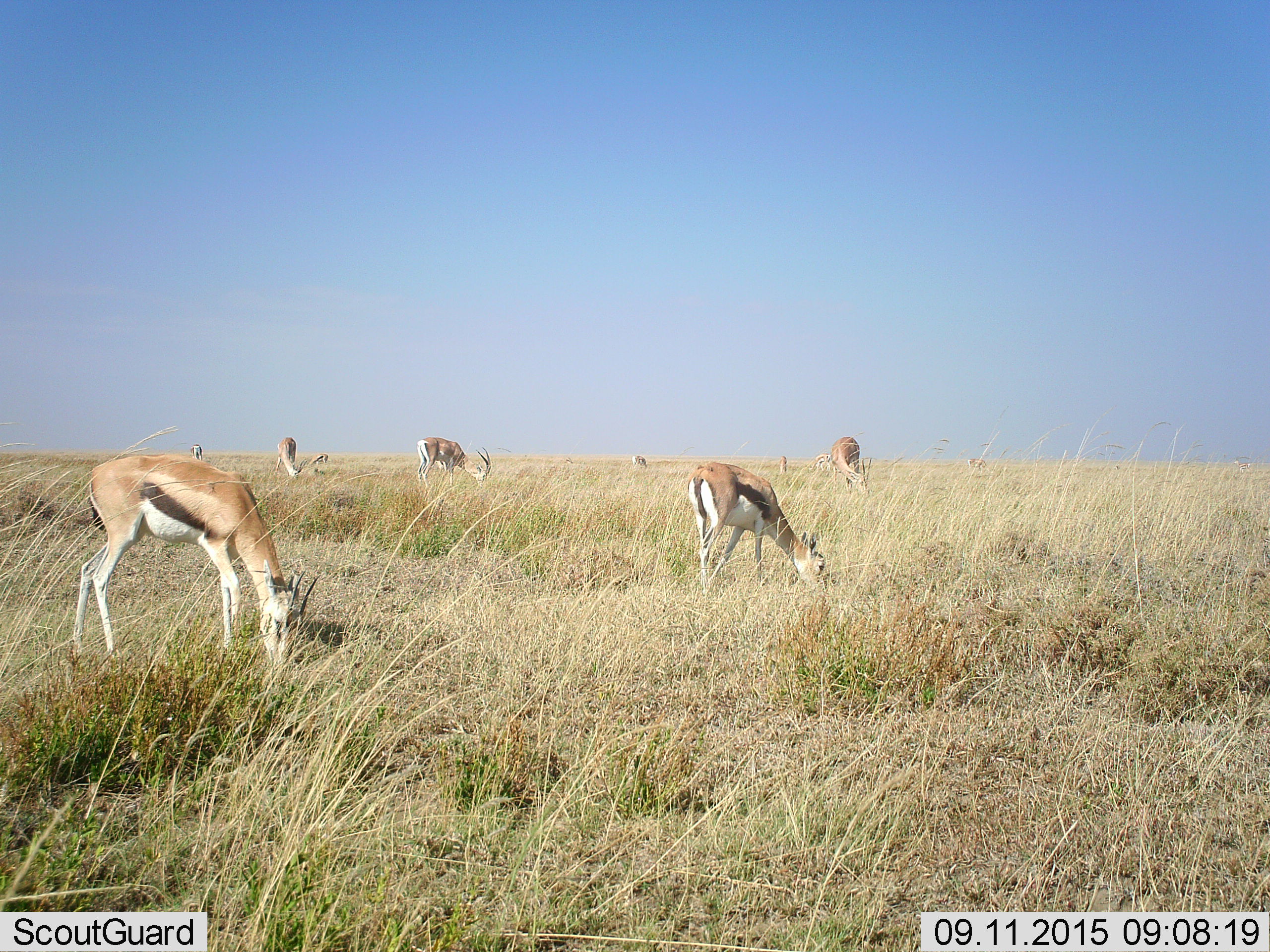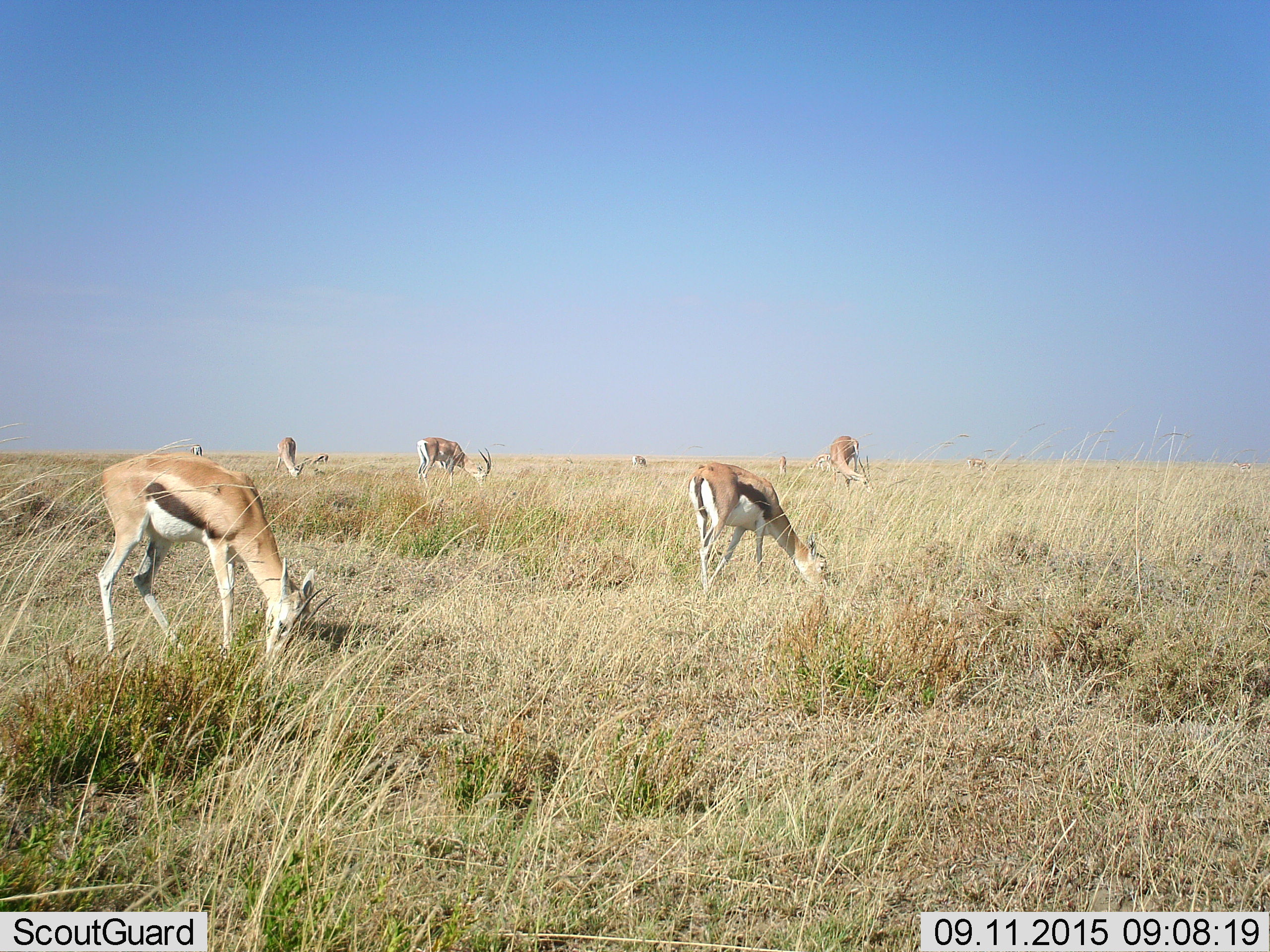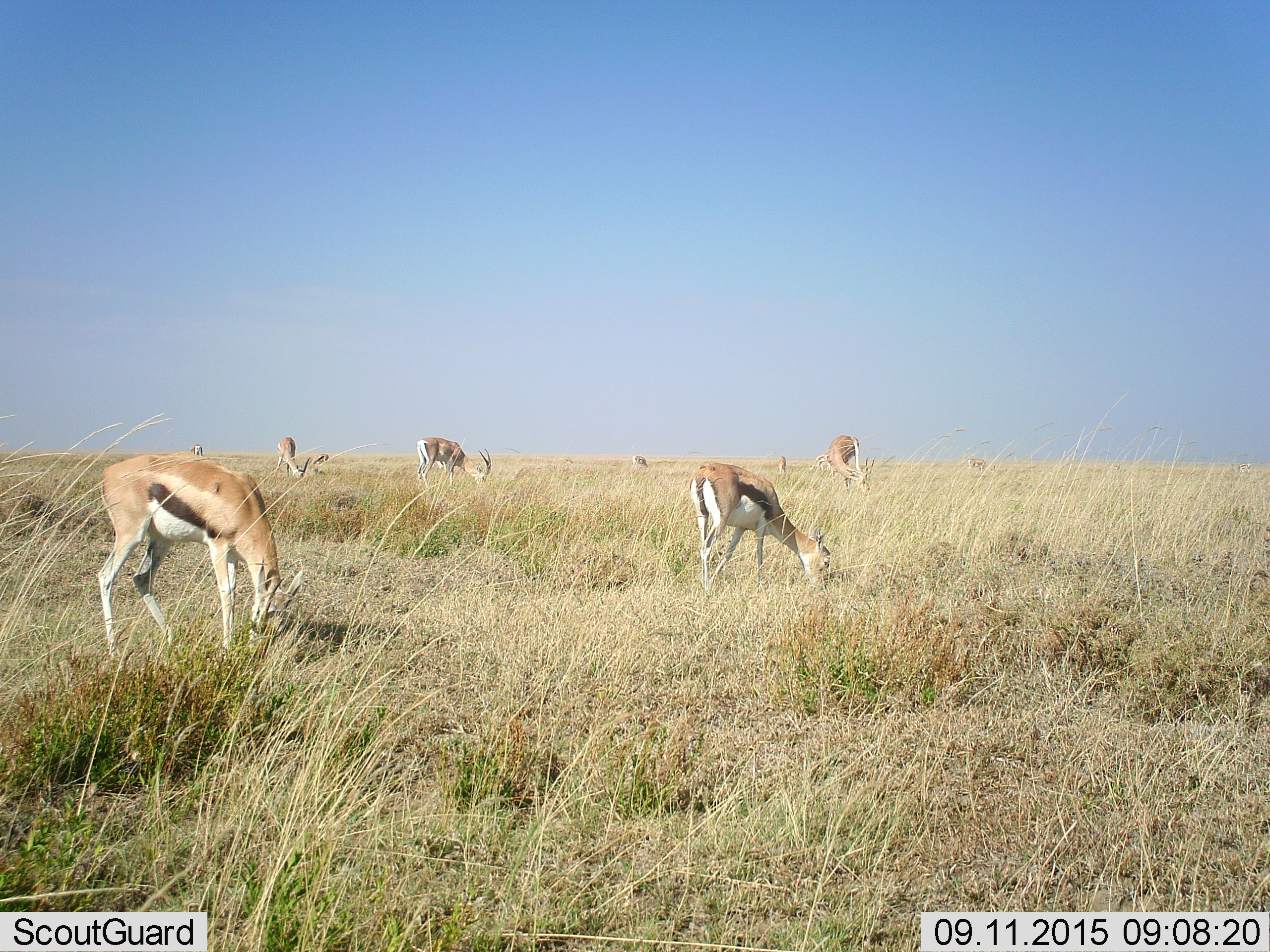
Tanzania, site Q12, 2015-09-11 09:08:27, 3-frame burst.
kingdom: Animalia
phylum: Chordata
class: Mammalia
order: Artiodactyla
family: Bovidae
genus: Eudorcas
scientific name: Eudorcas thomsonii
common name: thomson's gazelle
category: gazellethomsons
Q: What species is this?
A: Gazellethomsons (thomson's gazelle) (Eudorcas thomsonii).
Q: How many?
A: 10.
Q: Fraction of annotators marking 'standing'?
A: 25%.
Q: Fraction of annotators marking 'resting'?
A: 0%.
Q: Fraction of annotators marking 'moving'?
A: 0%.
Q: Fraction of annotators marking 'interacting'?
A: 0%.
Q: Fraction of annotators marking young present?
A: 25%.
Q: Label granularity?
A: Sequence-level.